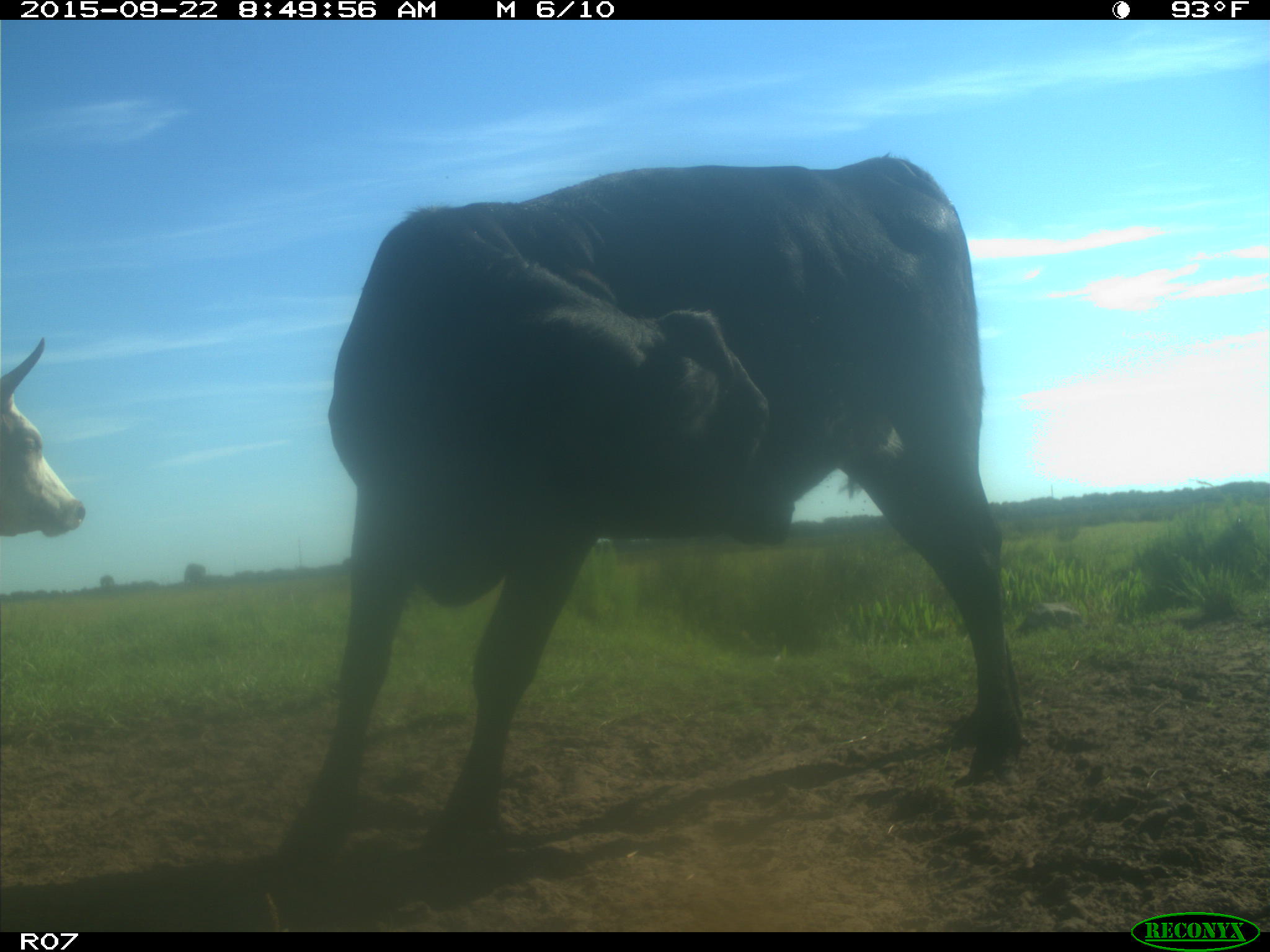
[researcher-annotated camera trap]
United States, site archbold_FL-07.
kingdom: Animalia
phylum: Chordata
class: Mammalia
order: Artiodactyla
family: Bovidae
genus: Bos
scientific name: Bos taurus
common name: domestic cow